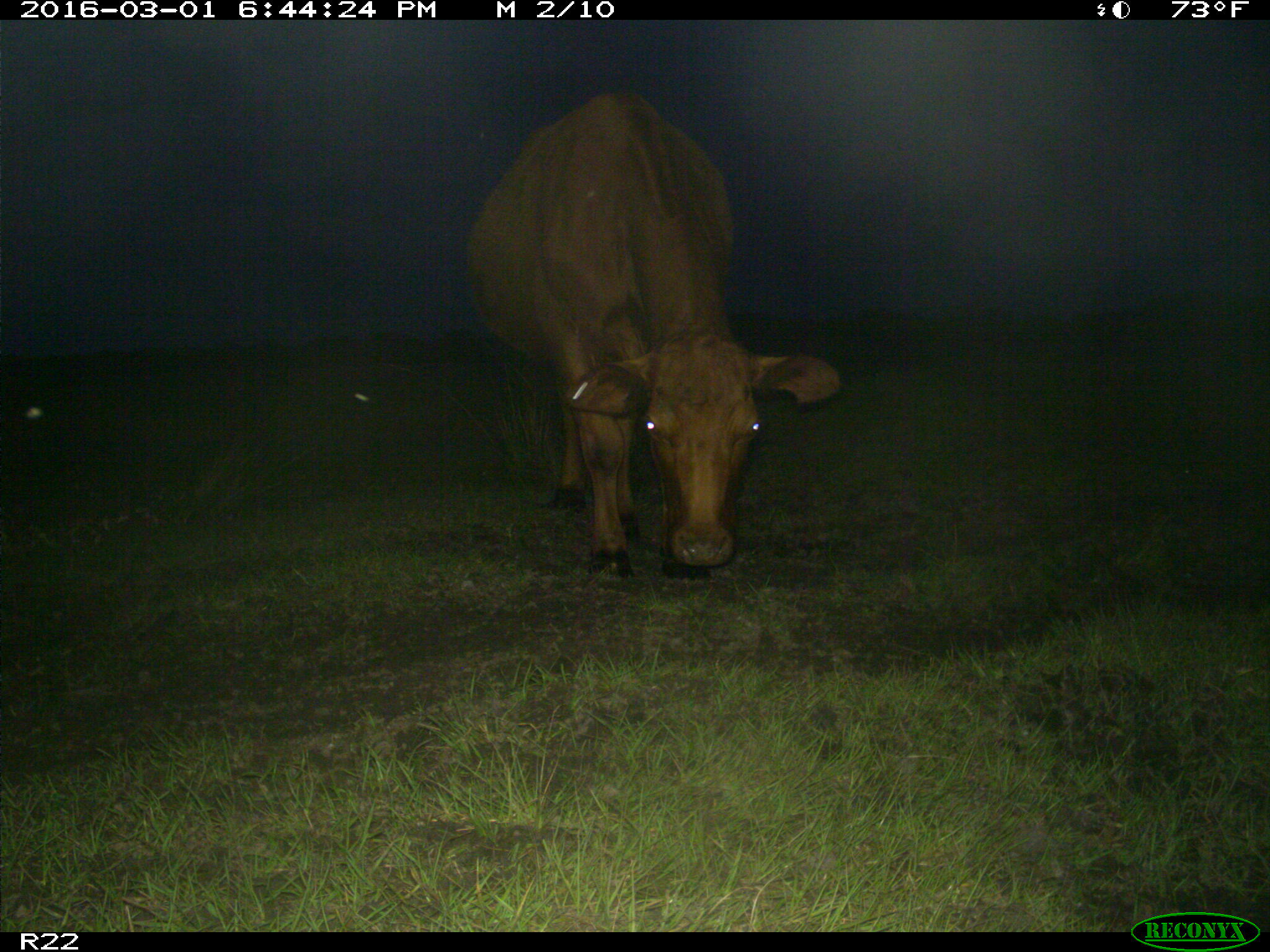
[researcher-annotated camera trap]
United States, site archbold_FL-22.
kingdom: Animalia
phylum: Chordata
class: Mammalia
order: Artiodactyla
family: Bovidae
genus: Bos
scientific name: Bos taurus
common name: domestic cow